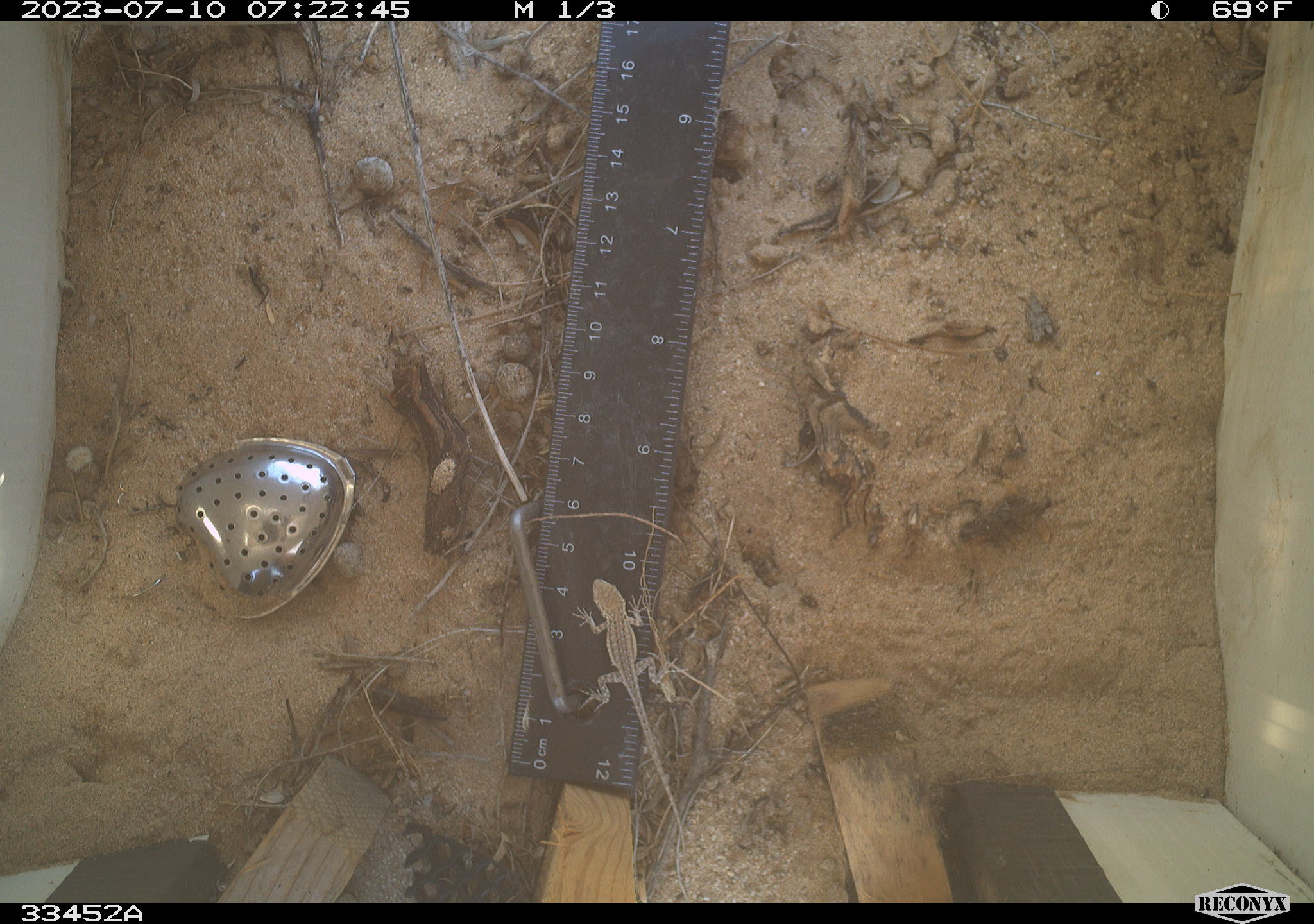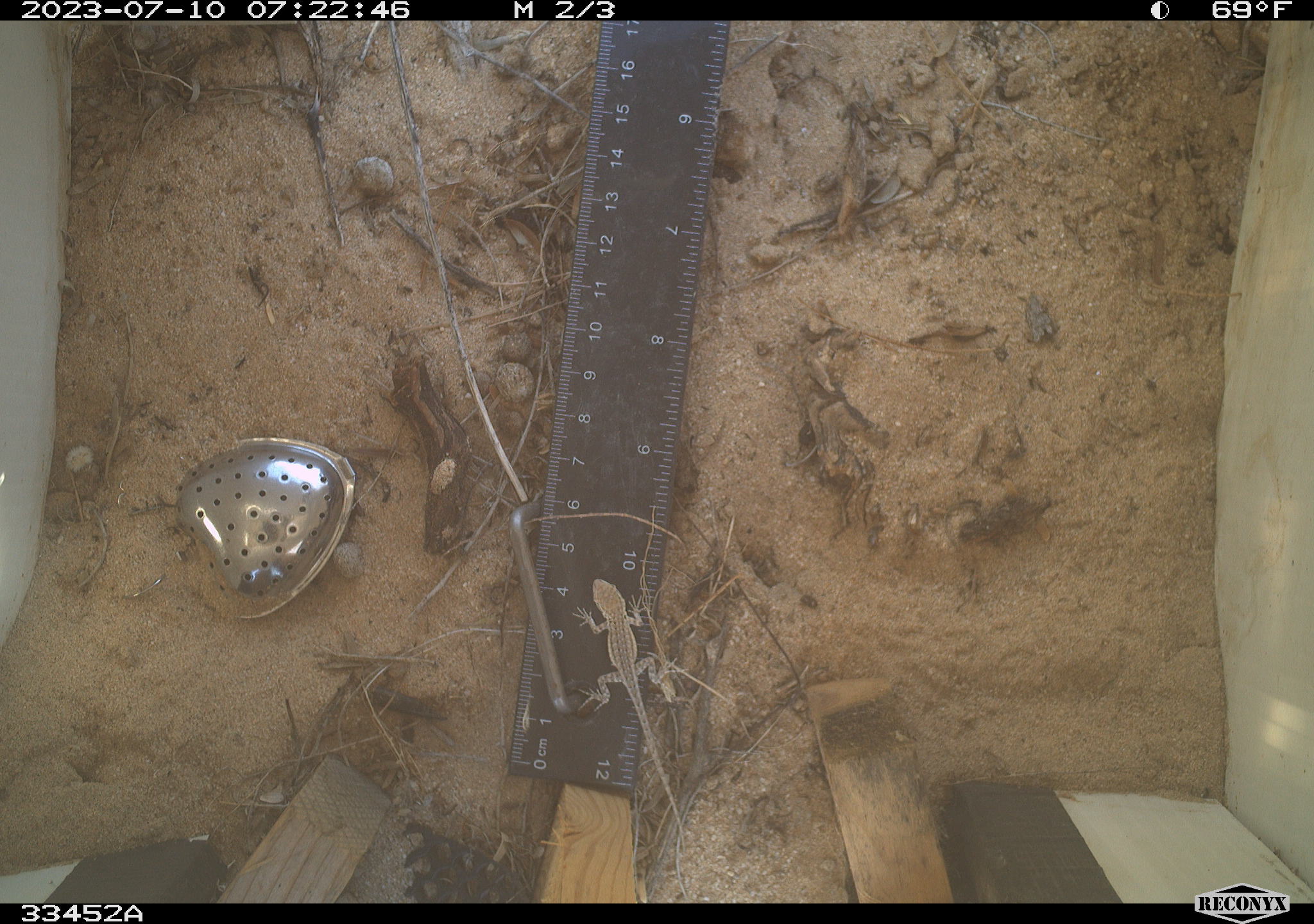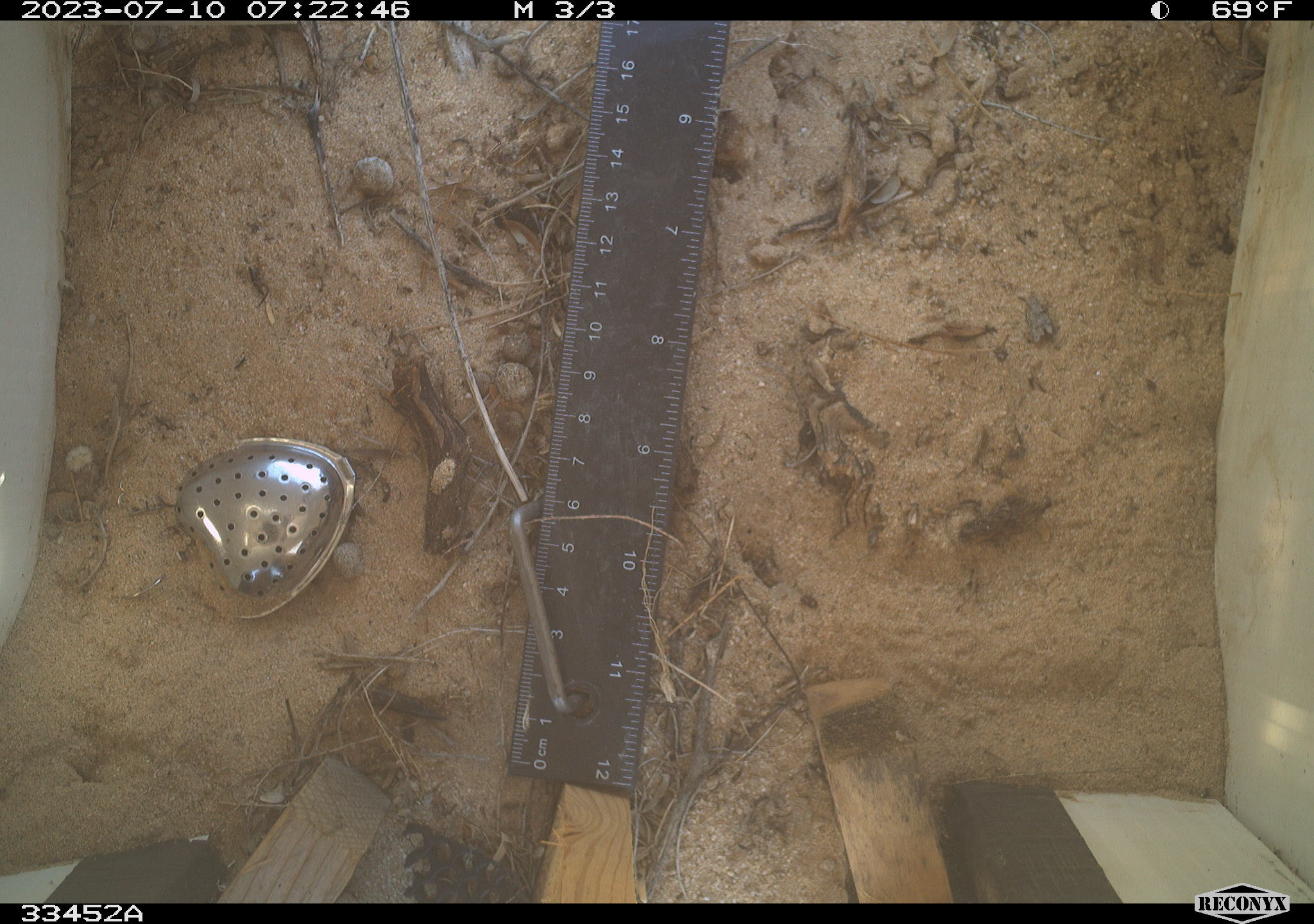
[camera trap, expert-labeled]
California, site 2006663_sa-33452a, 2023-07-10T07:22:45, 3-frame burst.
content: unidentified animal